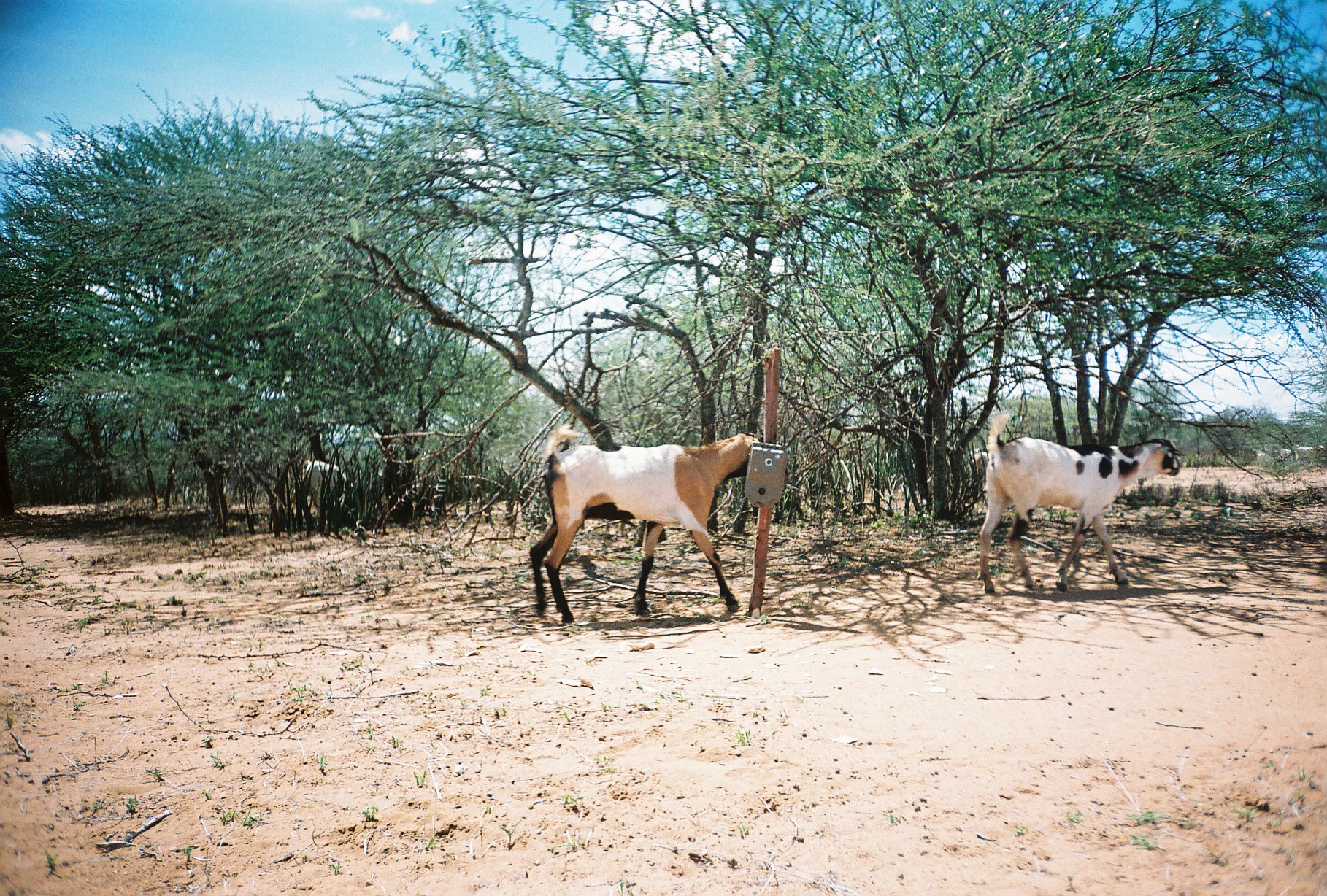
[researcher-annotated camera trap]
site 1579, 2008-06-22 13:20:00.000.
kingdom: Animalia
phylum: Chordata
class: Mammalia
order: Artiodactyla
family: Bovidae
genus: Capra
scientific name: Capra aegagrus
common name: wild goat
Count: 11.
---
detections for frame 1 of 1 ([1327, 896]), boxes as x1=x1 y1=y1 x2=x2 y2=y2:
capra aegagrus: x1=529 y1=422 x2=764 y2=624; x1=976 y1=409 x2=1184 y2=594; x1=298 y1=459 x2=352 y2=521; x1=968 y1=448 x2=988 y2=504; x1=1294 y1=445 x2=1326 y2=466; x1=1256 y1=452 x2=1275 y2=465; x1=1212 y1=449 x2=1227 y2=462; x1=1279 y1=448 x2=1294 y2=461